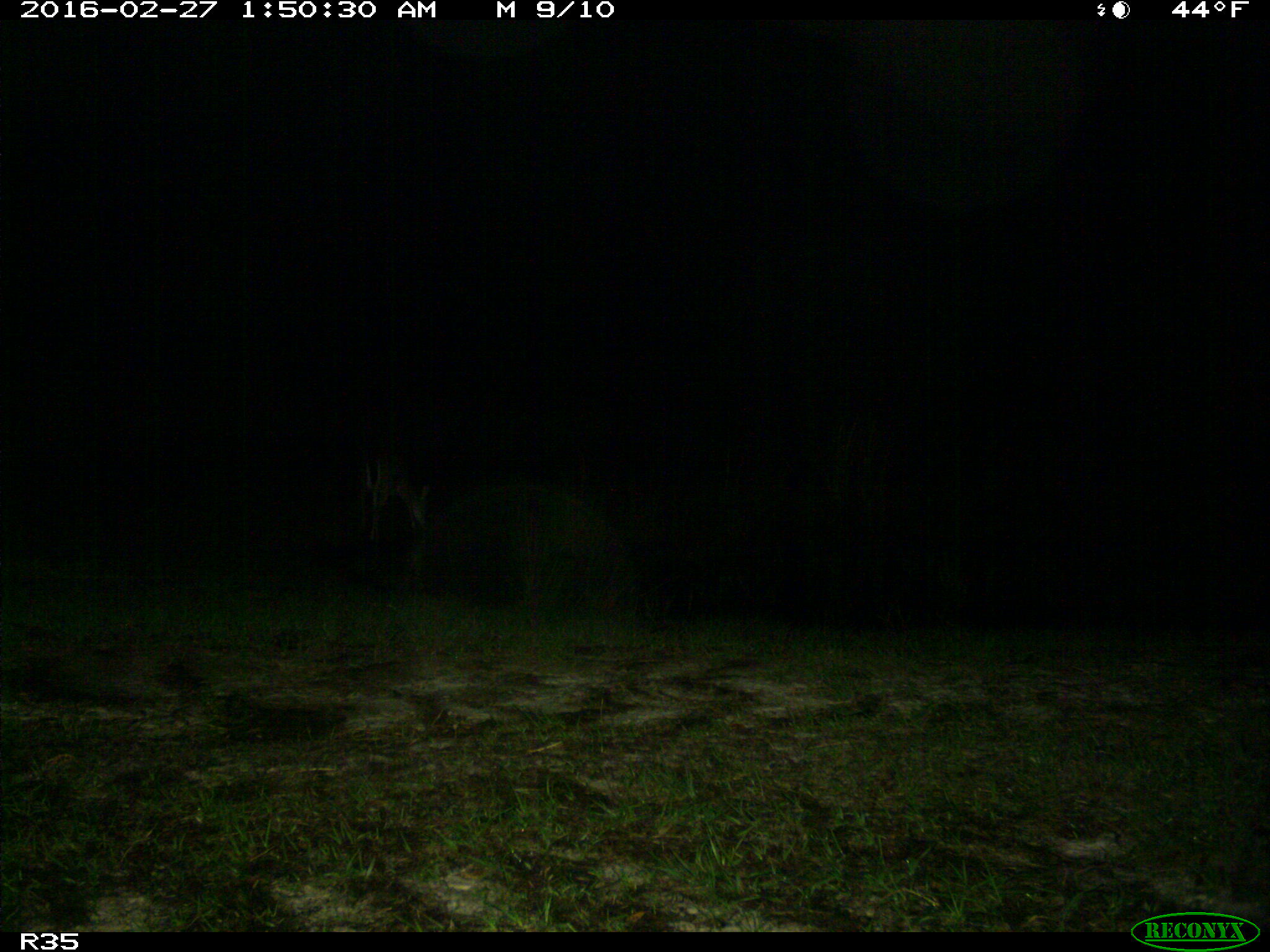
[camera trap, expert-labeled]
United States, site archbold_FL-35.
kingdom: Animalia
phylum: Chordata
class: Mammalia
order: Artiodactyla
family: Cervidae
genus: Odocoileus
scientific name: Odocoileus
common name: deer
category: unidentified deer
Unidentified deer (deer) (Odocoileus).